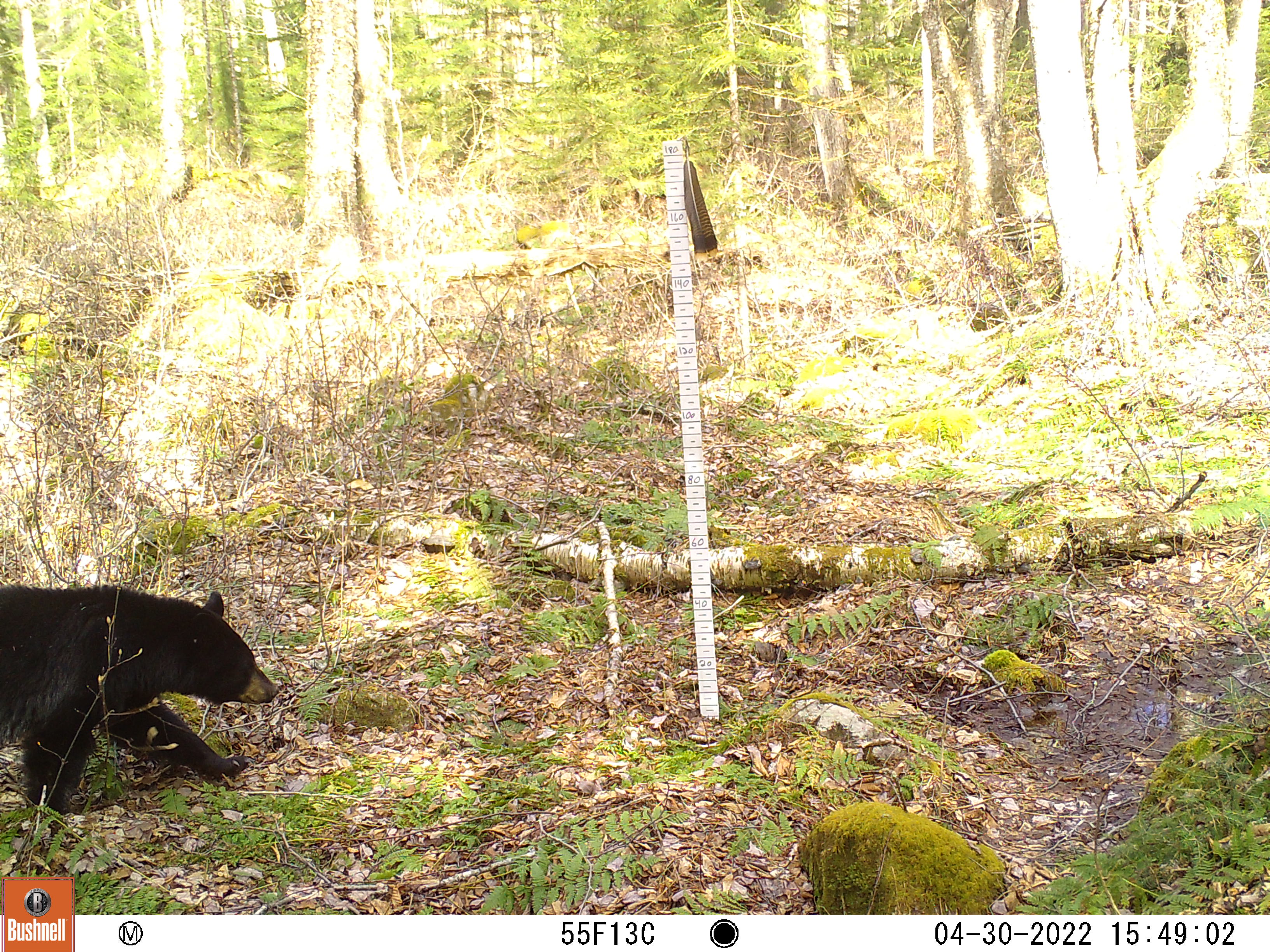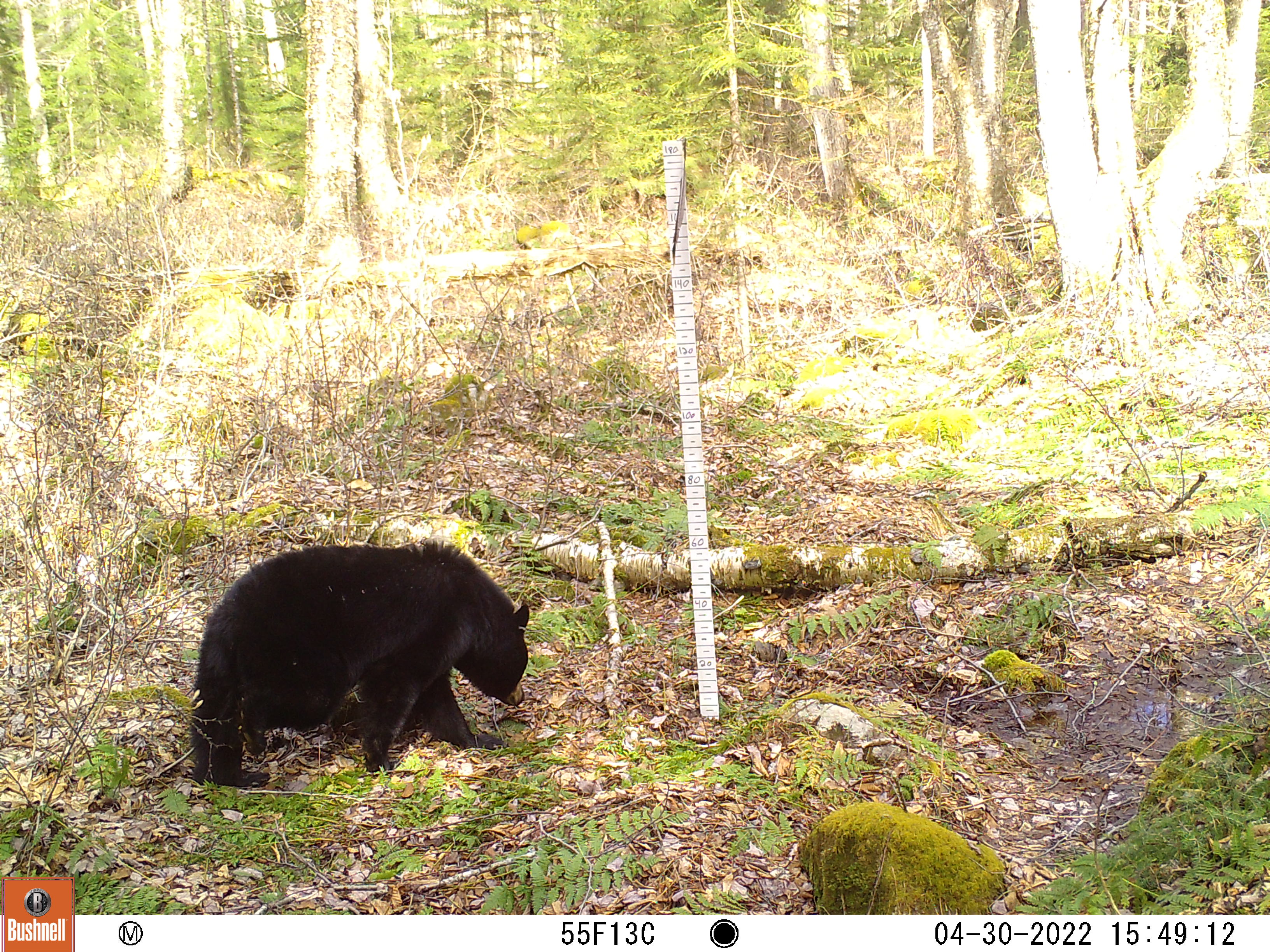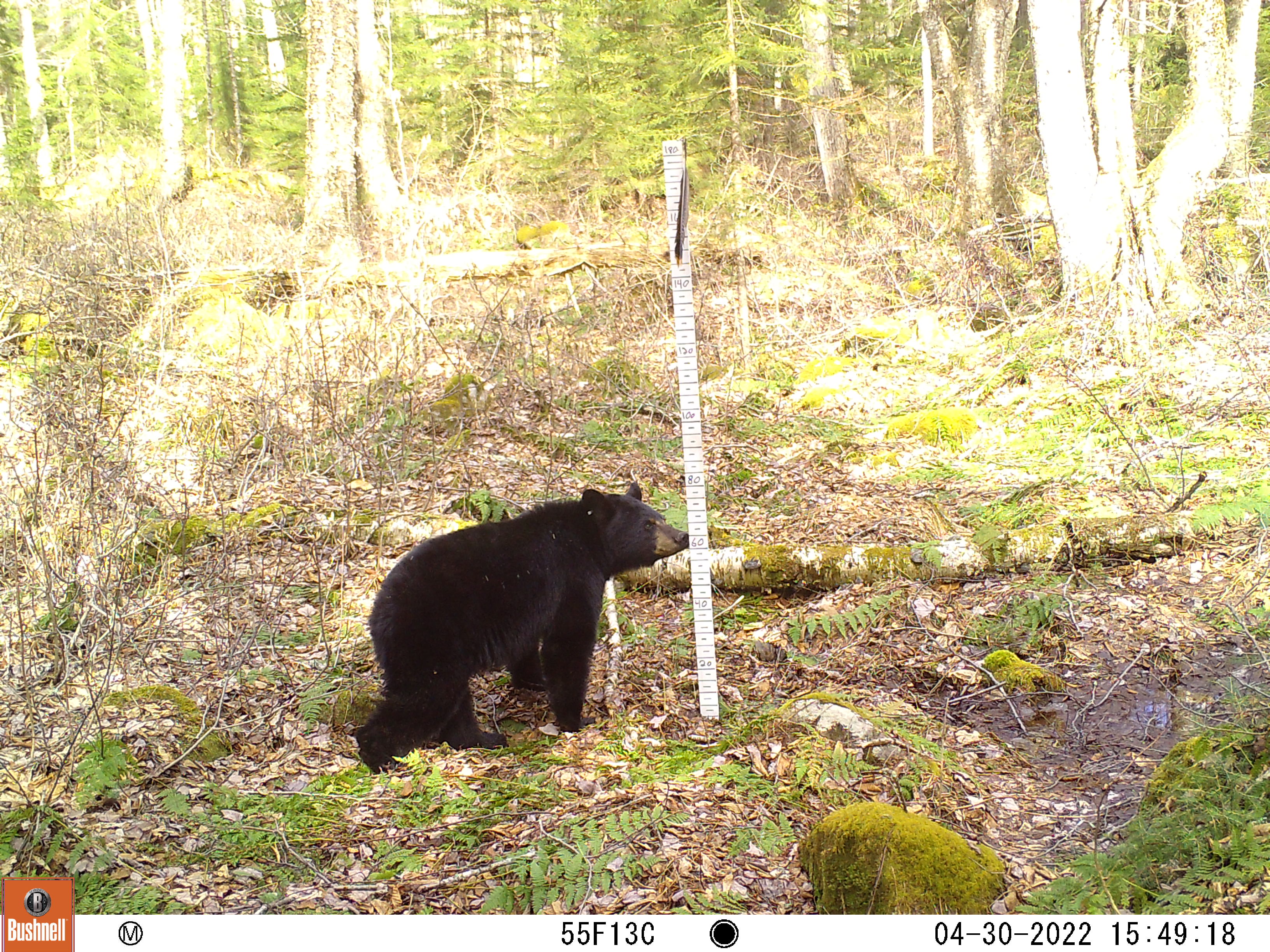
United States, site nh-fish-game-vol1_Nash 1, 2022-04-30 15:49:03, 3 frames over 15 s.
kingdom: Animalia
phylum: Chordata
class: Mammalia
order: Carnivora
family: Ursidae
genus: Ursus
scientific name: Ursus americanus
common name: black bear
Black bear (Ursus americanus).